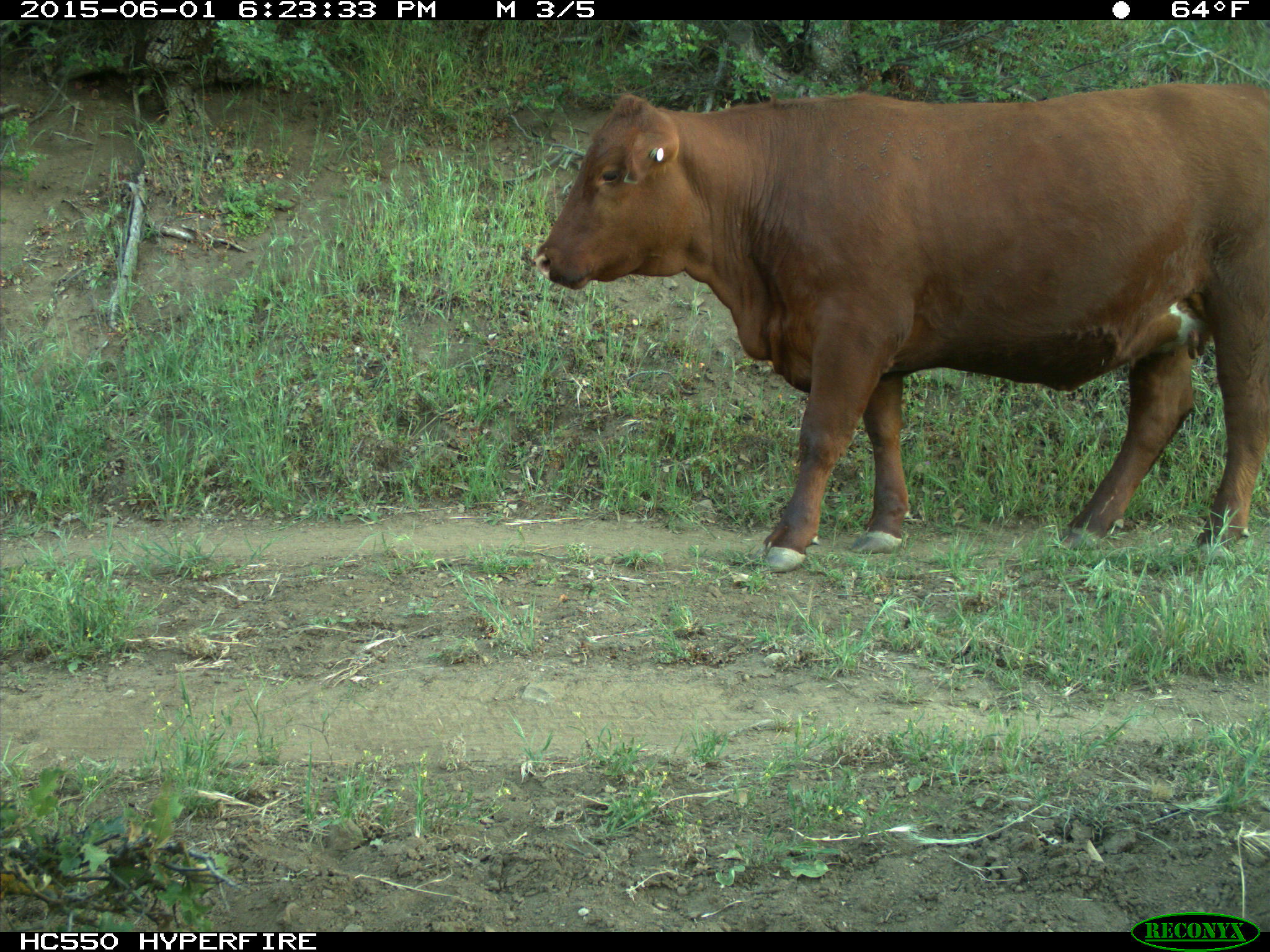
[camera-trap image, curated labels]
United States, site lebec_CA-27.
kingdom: Animalia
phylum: Chordata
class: Mammalia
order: Artiodactyla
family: Bovidae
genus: Bos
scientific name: Bos taurus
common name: domestic cow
Bos taurus (domestic cow).